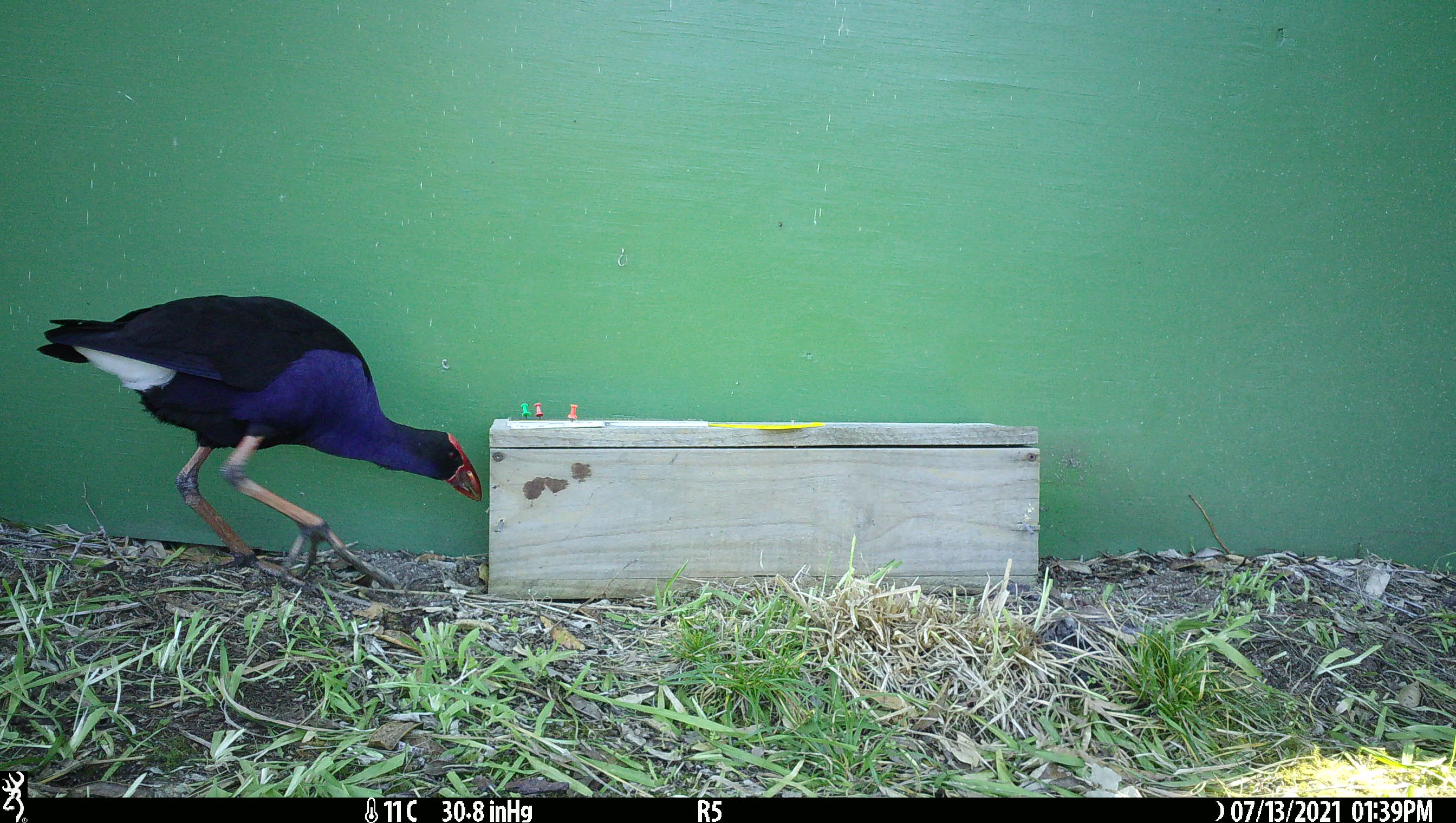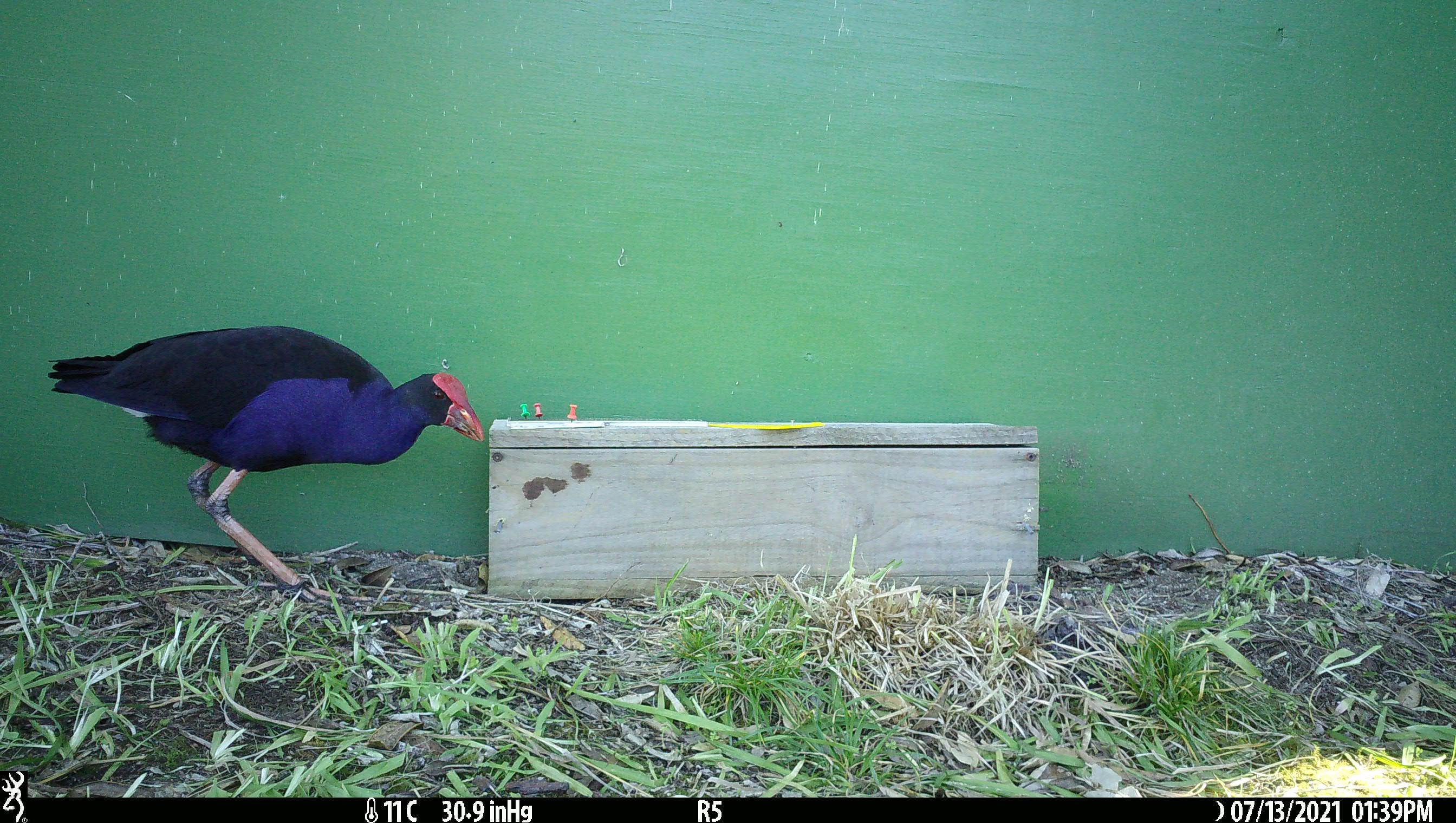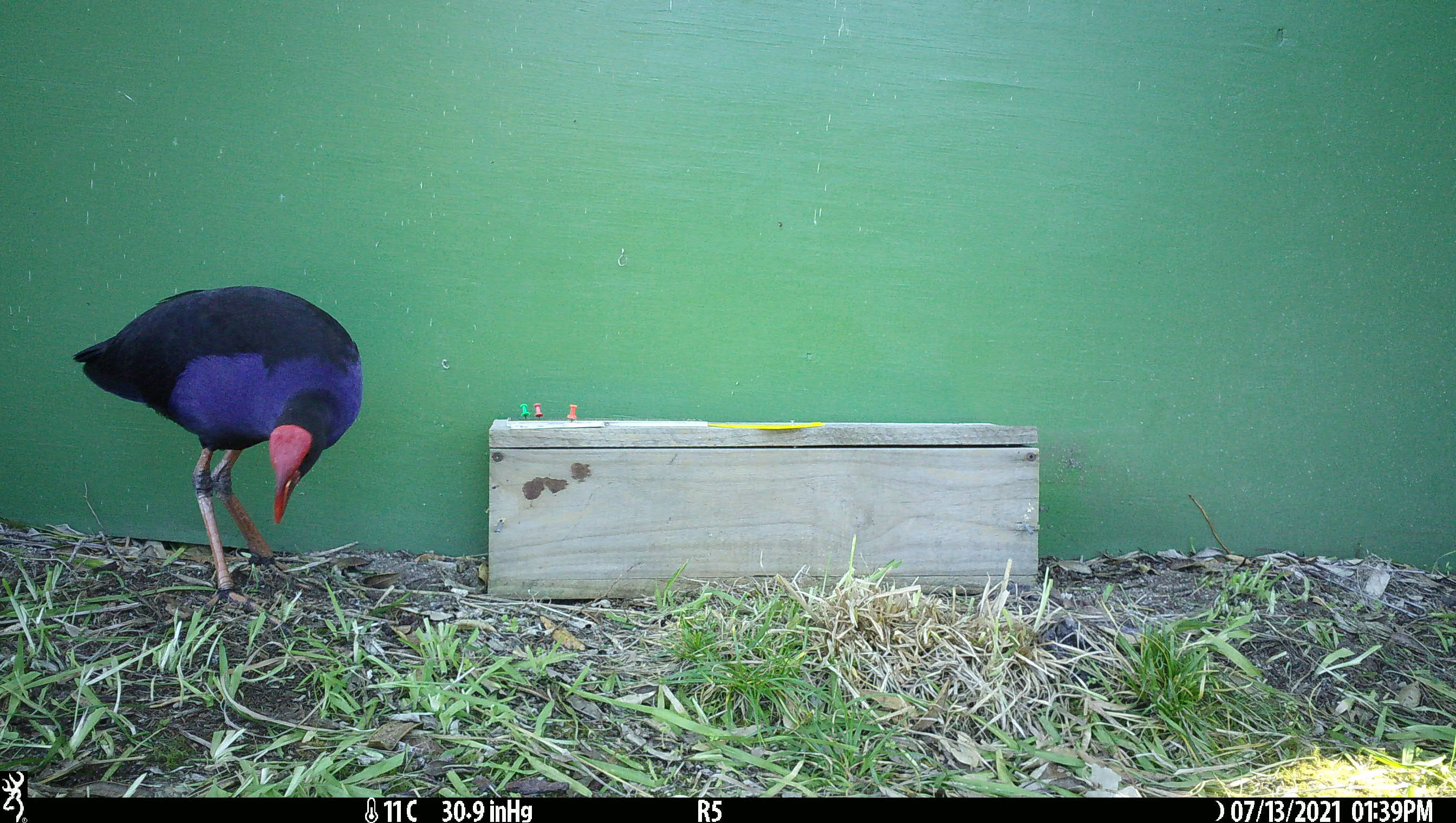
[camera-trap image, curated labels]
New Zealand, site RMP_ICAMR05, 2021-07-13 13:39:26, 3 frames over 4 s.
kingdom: Animalia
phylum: Chordata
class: Aves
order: Gruiformes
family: Rallidae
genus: Porphyrio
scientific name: Porphyrio melanotus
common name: australasian swamphen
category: pukeko